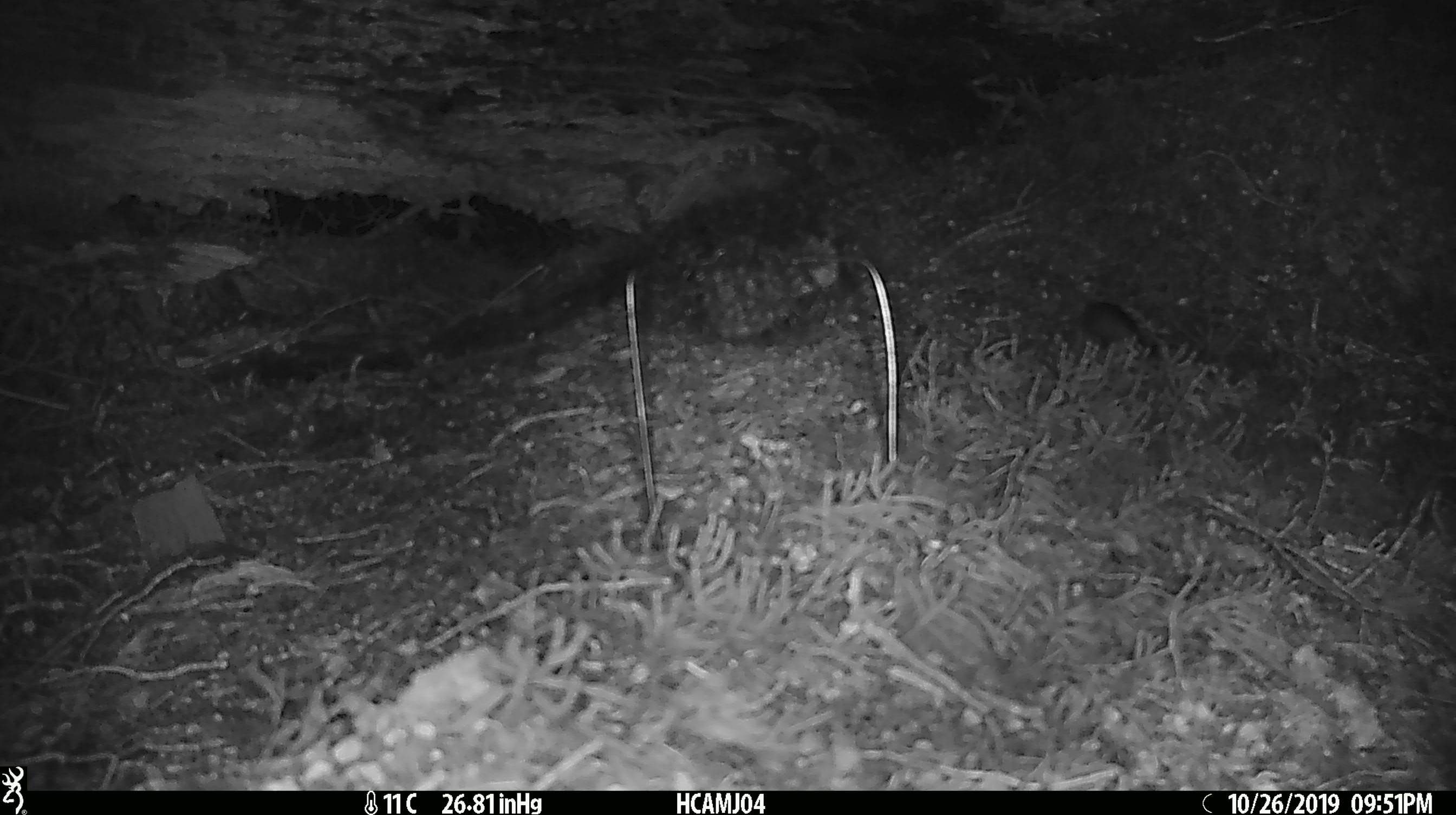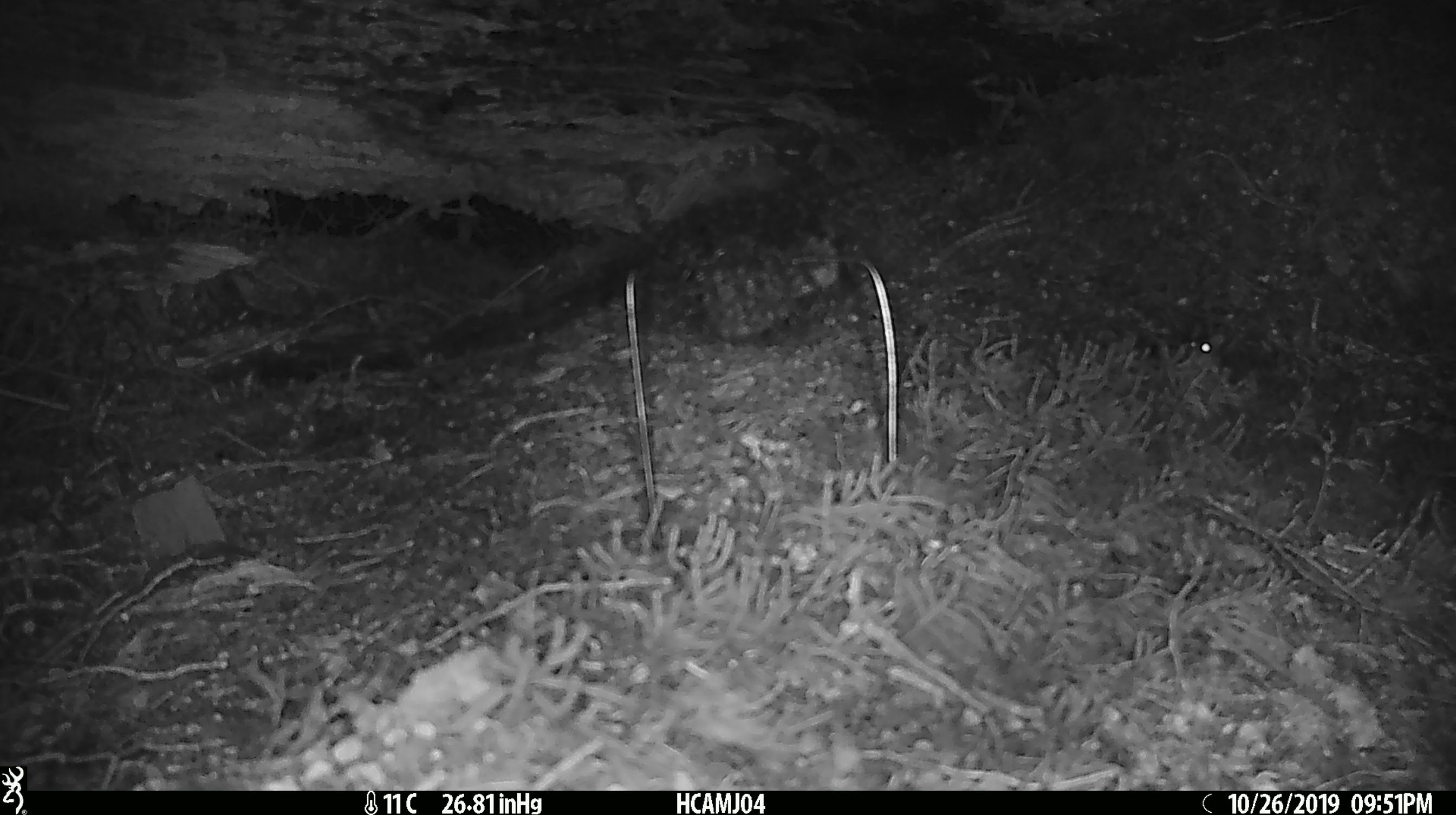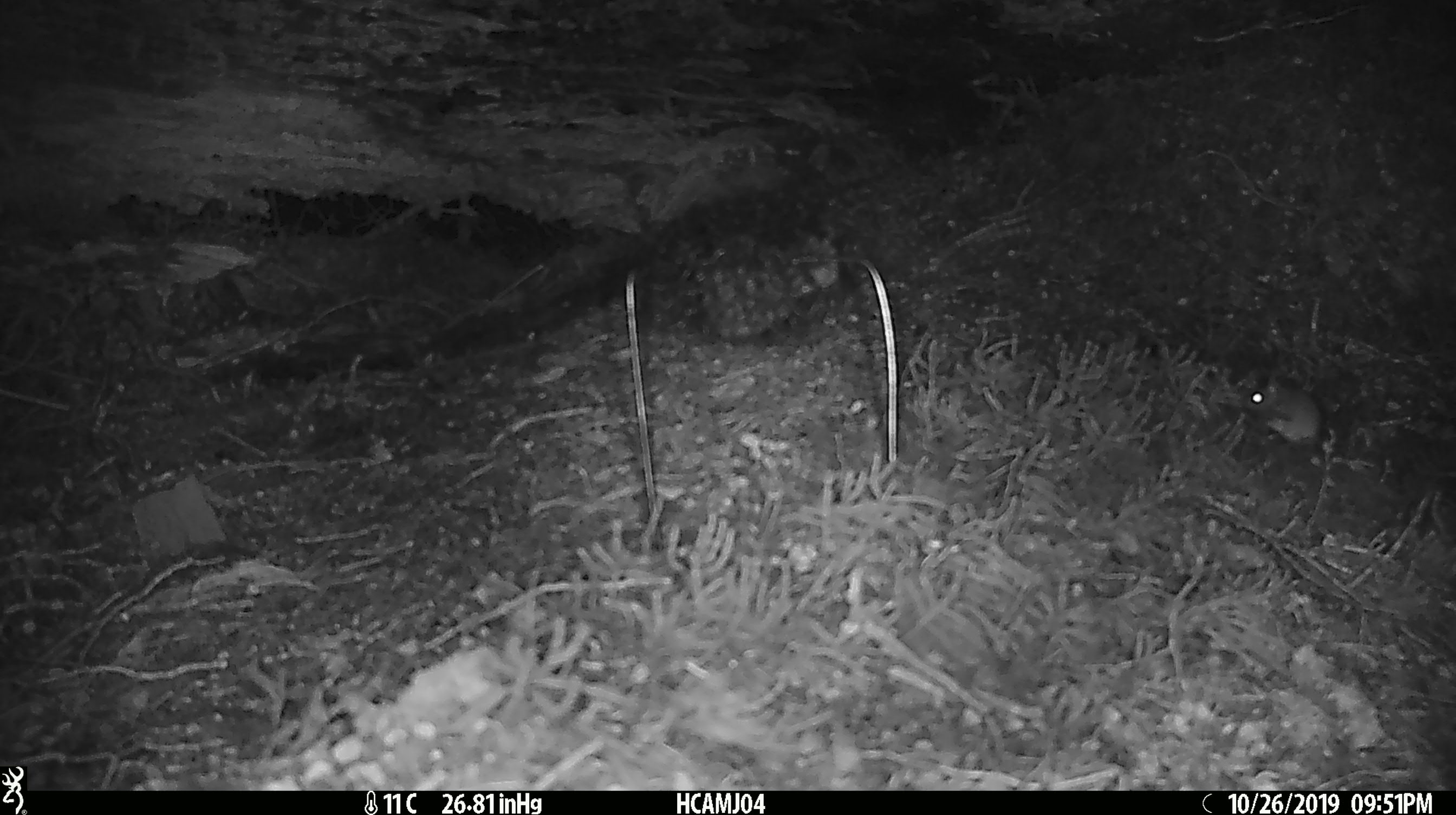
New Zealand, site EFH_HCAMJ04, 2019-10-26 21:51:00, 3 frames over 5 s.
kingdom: Animalia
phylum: Chordata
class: Mammalia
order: Rodentia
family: Muridae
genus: Mus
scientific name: Mus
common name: mouse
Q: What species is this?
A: Mouse (Mus).